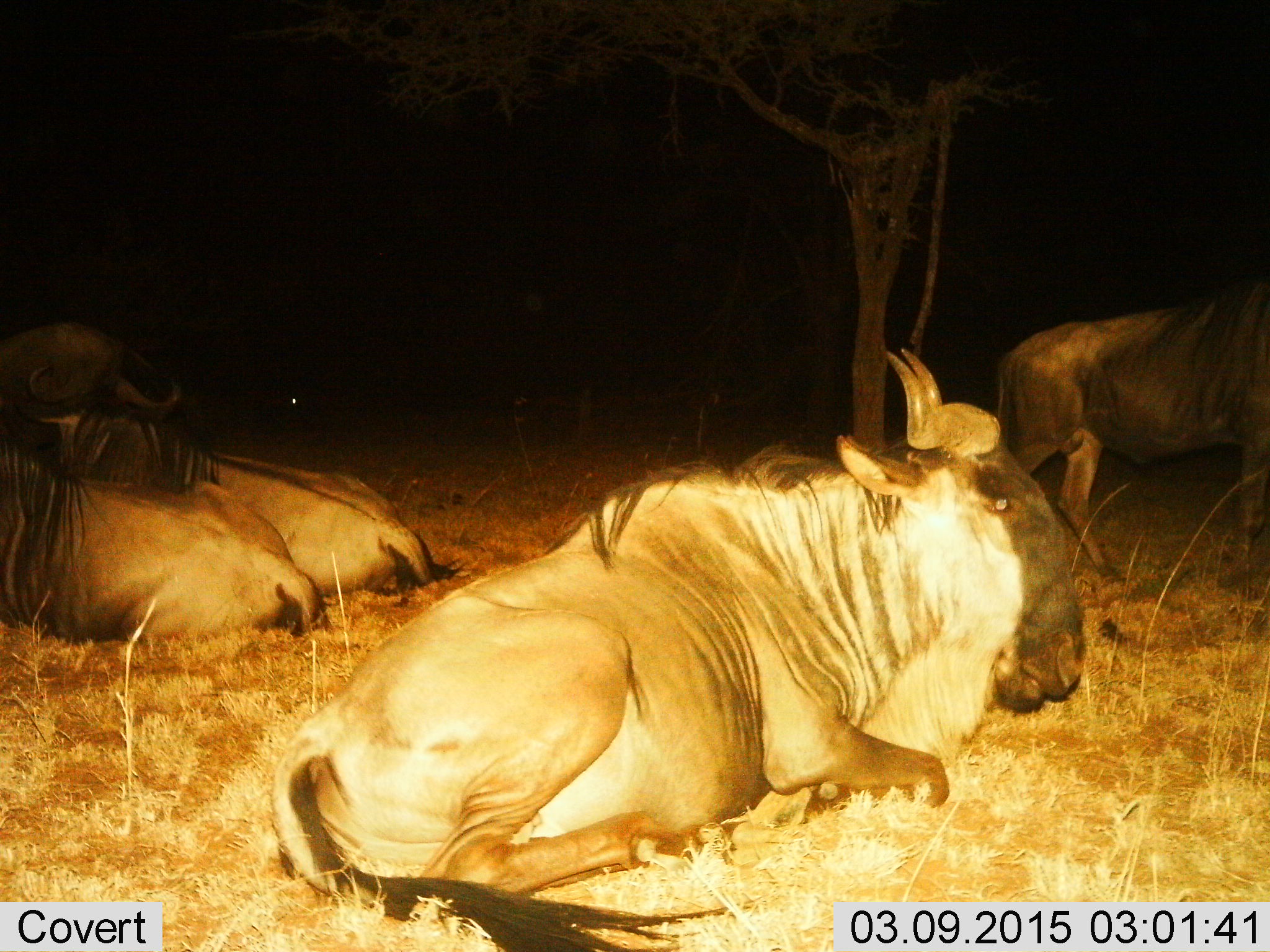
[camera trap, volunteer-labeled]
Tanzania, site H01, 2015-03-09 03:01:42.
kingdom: Animalia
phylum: Chordata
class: Mammalia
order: Artiodactyla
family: Bovidae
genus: Connochaetes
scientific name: Connochaetes taurinus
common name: blue wildebeest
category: wildebeest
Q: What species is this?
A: Wildebeest (blue wildebeest) (Connochaetes taurinus).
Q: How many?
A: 5.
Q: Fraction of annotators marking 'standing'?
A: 20%.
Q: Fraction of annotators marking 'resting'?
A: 100%.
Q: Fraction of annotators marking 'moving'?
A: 10%.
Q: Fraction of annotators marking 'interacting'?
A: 0%.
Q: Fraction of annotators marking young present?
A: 0%.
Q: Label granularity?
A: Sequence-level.